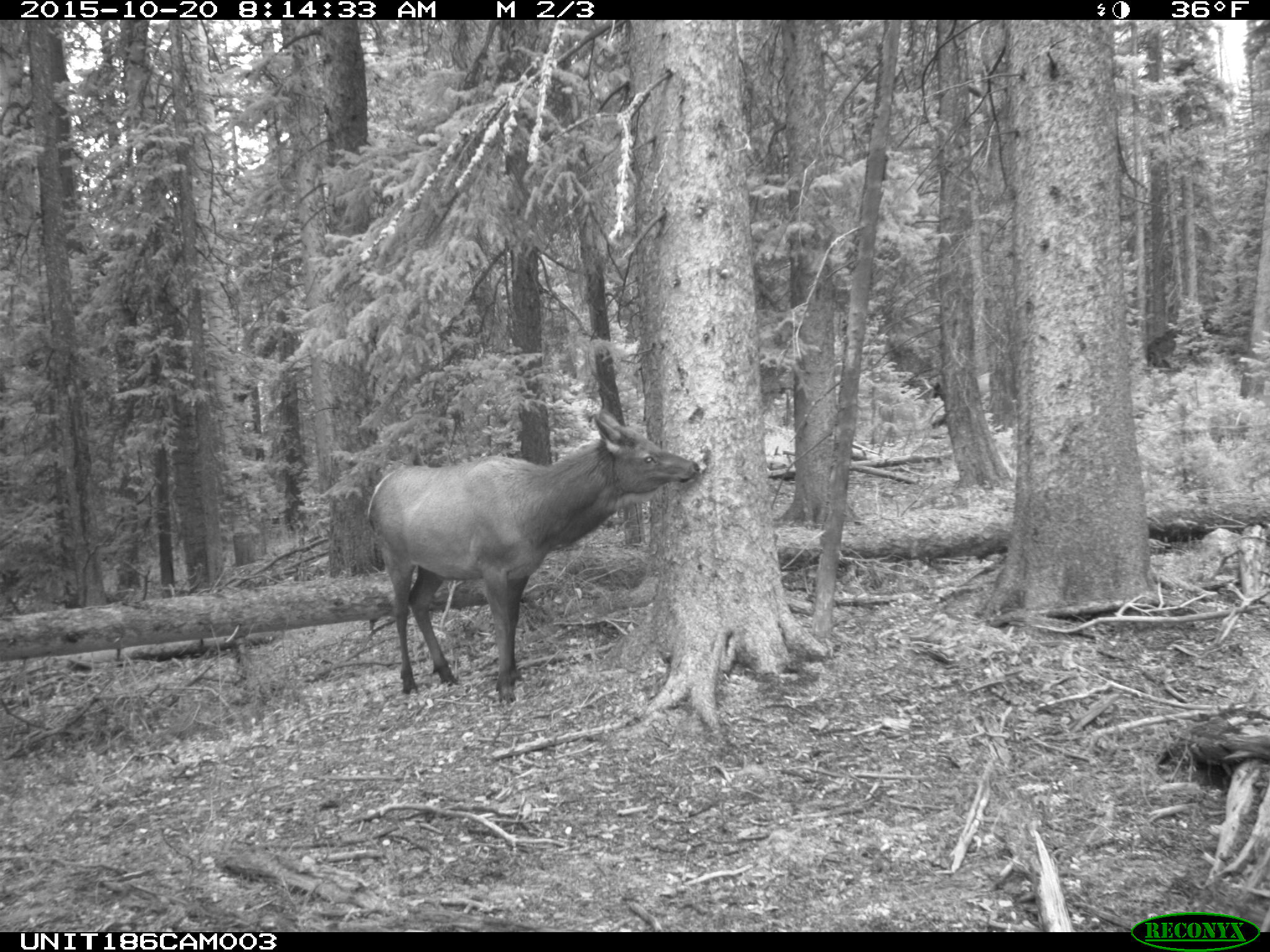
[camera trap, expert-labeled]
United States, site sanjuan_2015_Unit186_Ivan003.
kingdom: Animalia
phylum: Chordata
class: Mammalia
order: Artiodactyla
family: Cervidae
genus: Cervus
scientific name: Cervus elaphus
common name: red deer